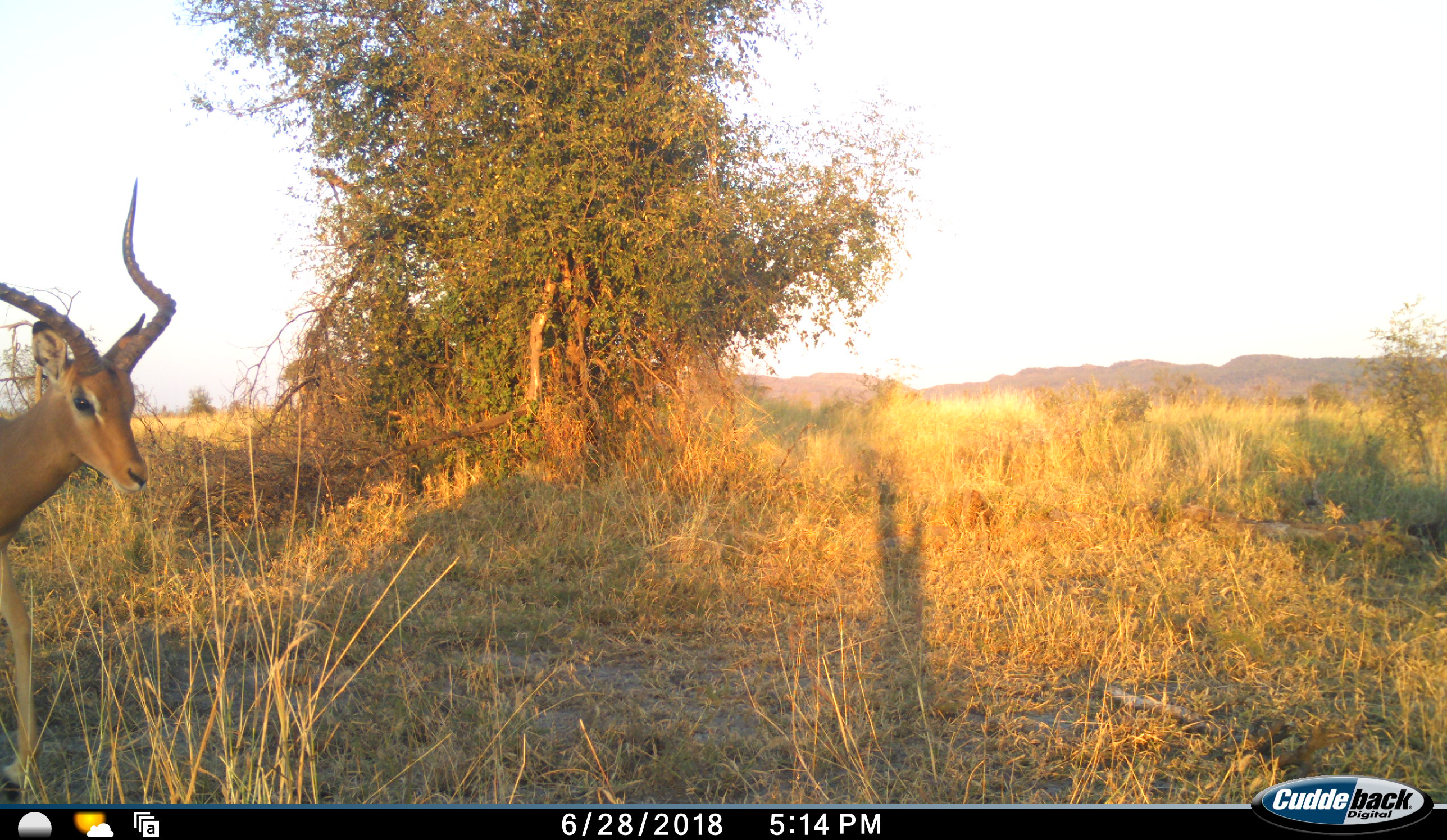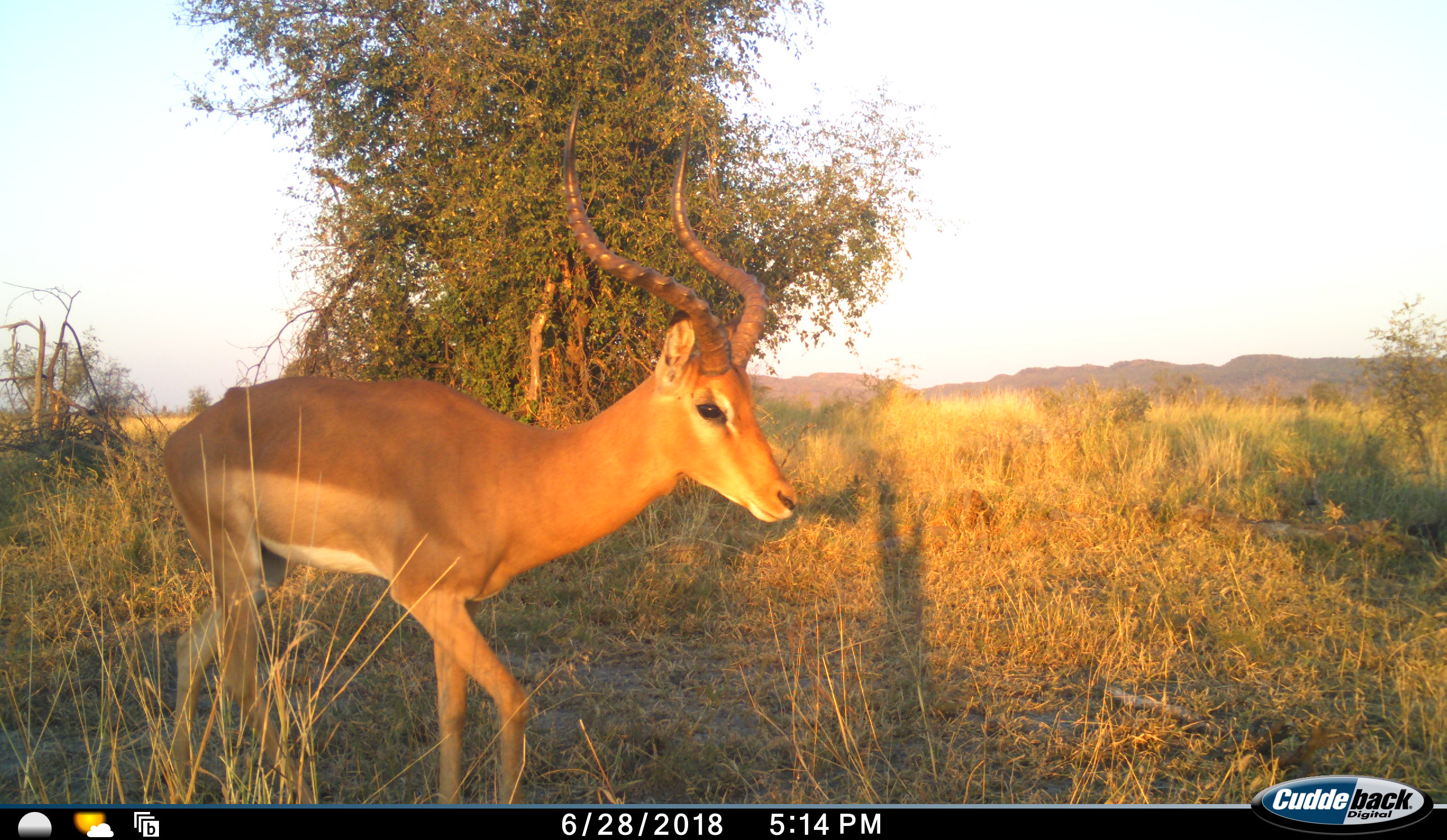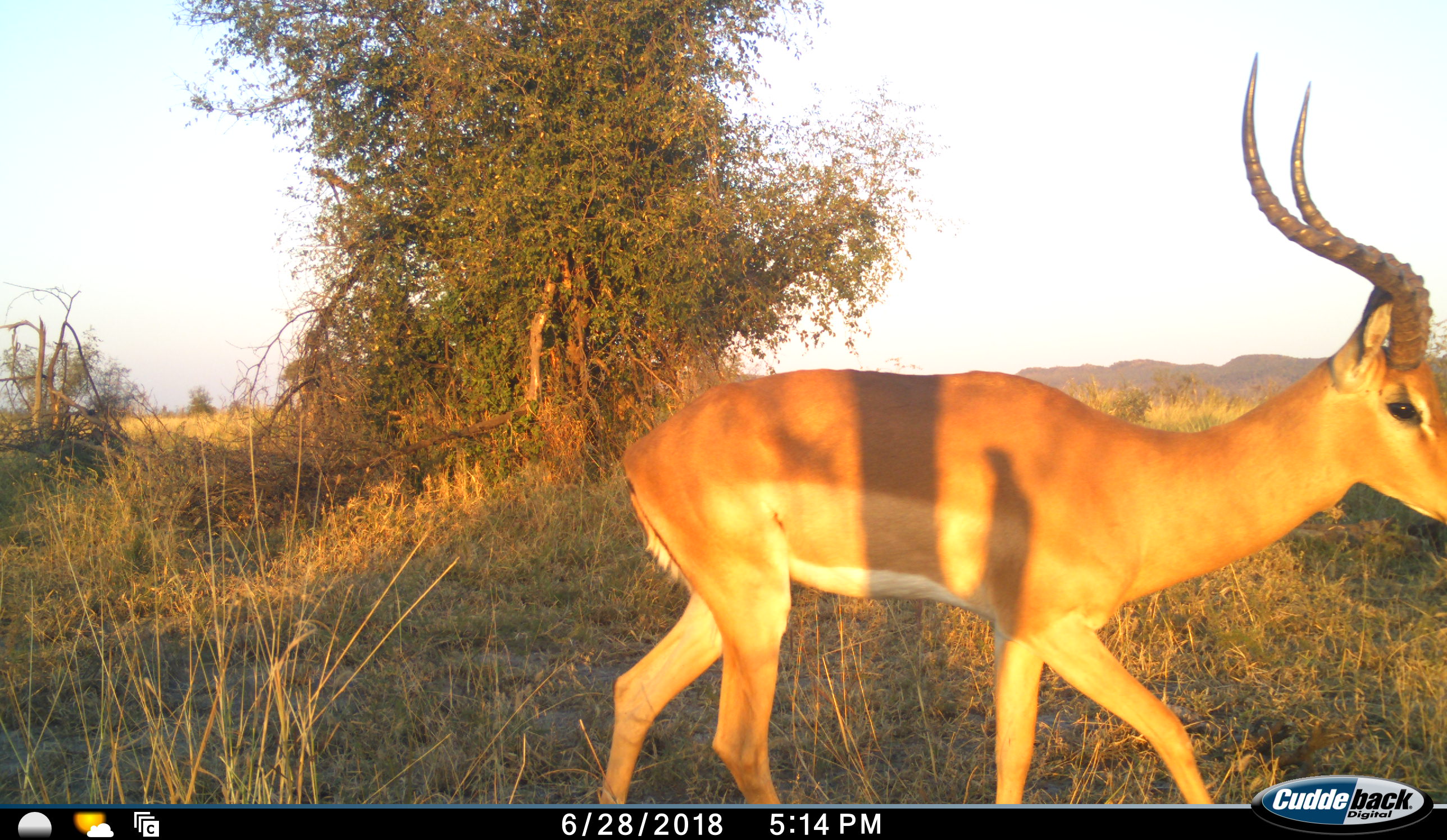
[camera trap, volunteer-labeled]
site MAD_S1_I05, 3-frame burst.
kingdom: Animalia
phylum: Chordata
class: Mammalia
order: Artiodactyla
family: Bovidae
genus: Aepyceros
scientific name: Aepyceros melampus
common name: impala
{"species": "impala (Aepyceros melampus)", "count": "1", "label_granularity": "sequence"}